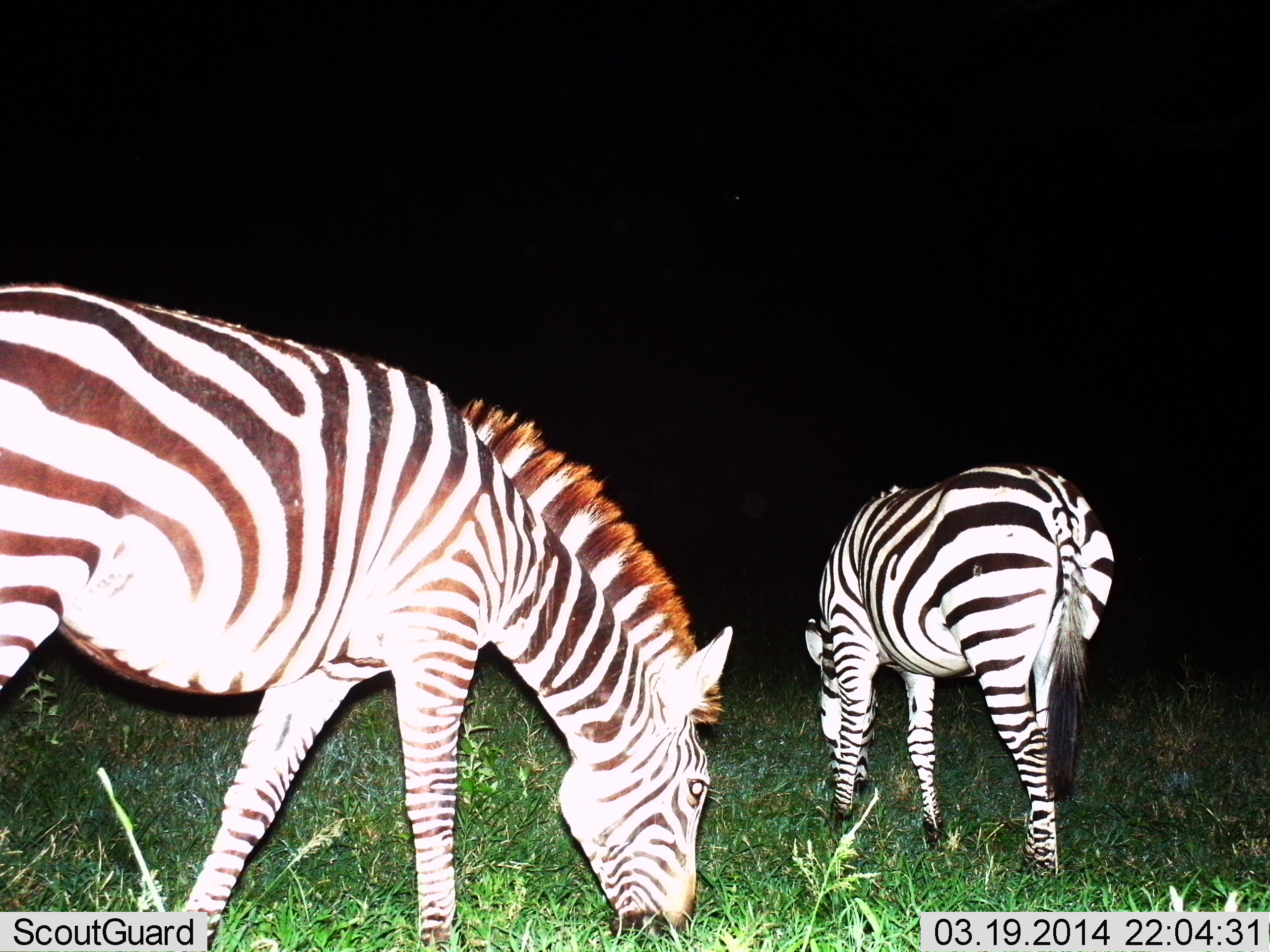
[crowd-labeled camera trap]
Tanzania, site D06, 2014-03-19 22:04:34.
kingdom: Animalia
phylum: Chordata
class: Mammalia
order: Perissodactyla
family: Equidae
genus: Equus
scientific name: Equus quagga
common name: plains zebra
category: zebra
Zebra (plains zebra) (Equus quagga), count 2. Behavior (volunteer vote fractions): standing 30%, resting 0%, moving 0%, interacting 0%. Young present (vote fraction): 0%. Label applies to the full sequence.